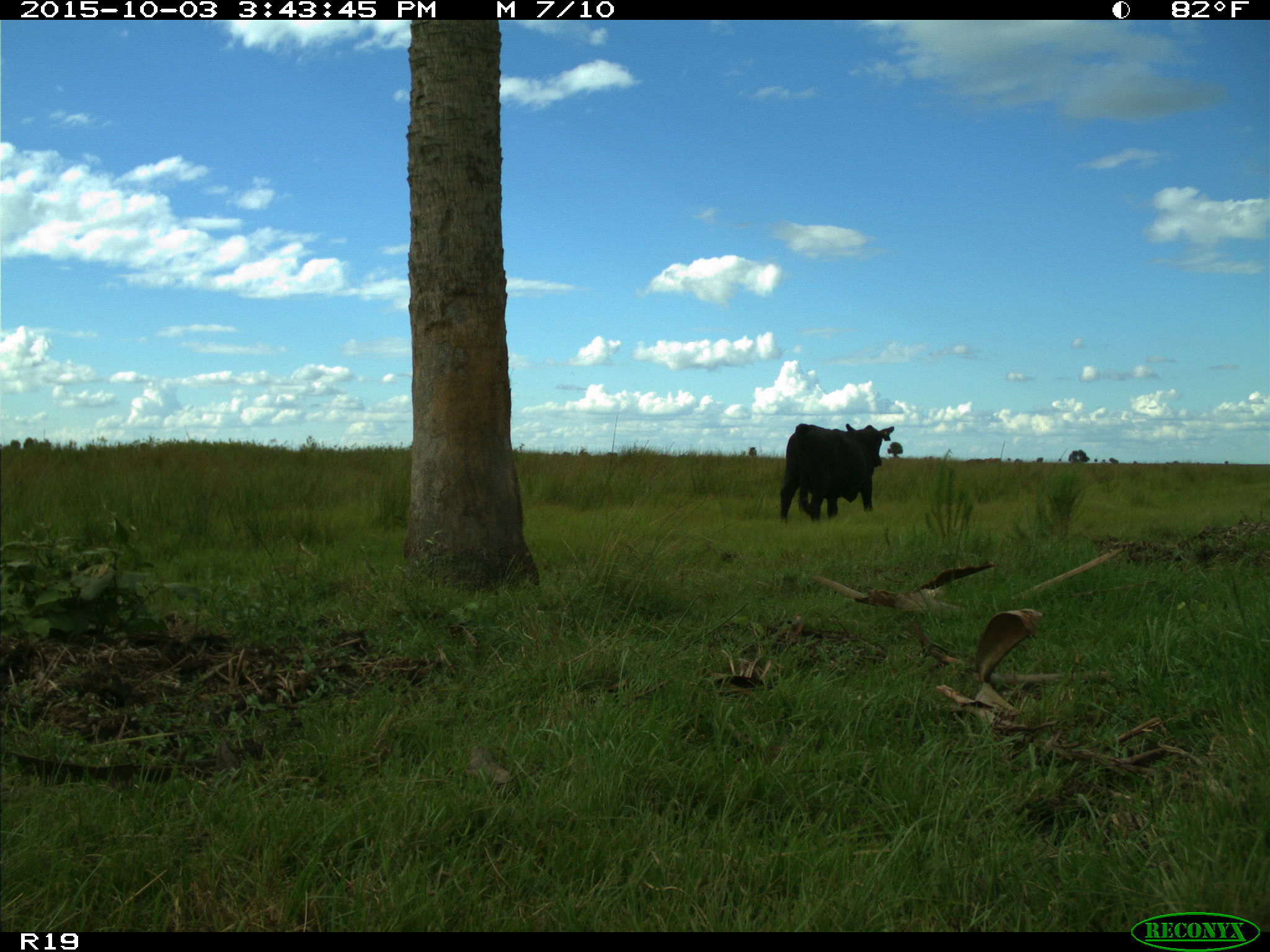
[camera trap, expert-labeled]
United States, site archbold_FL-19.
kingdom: Animalia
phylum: Chordata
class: Mammalia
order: Artiodactyla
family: Bovidae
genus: Bos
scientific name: Bos taurus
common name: domestic cow